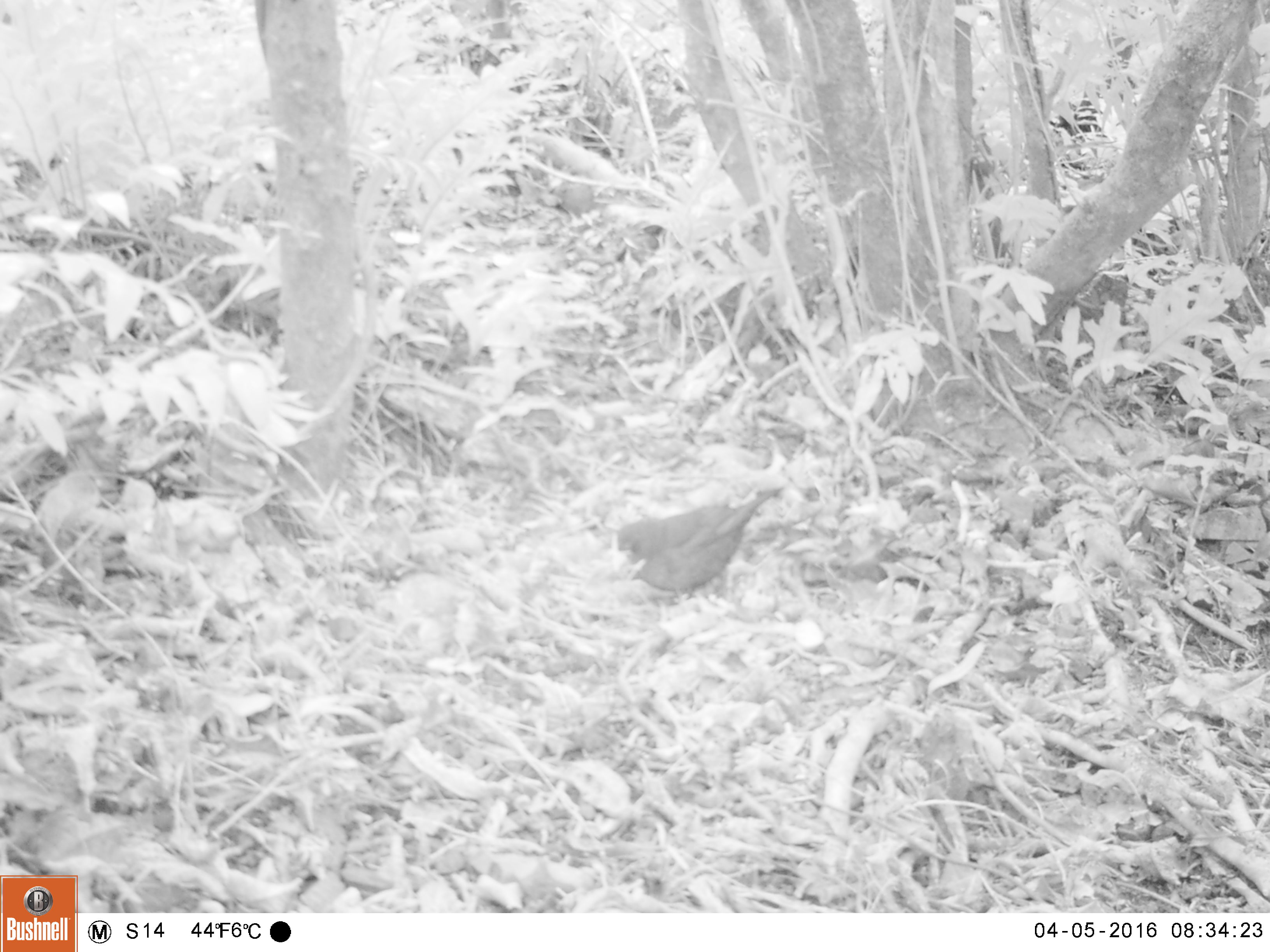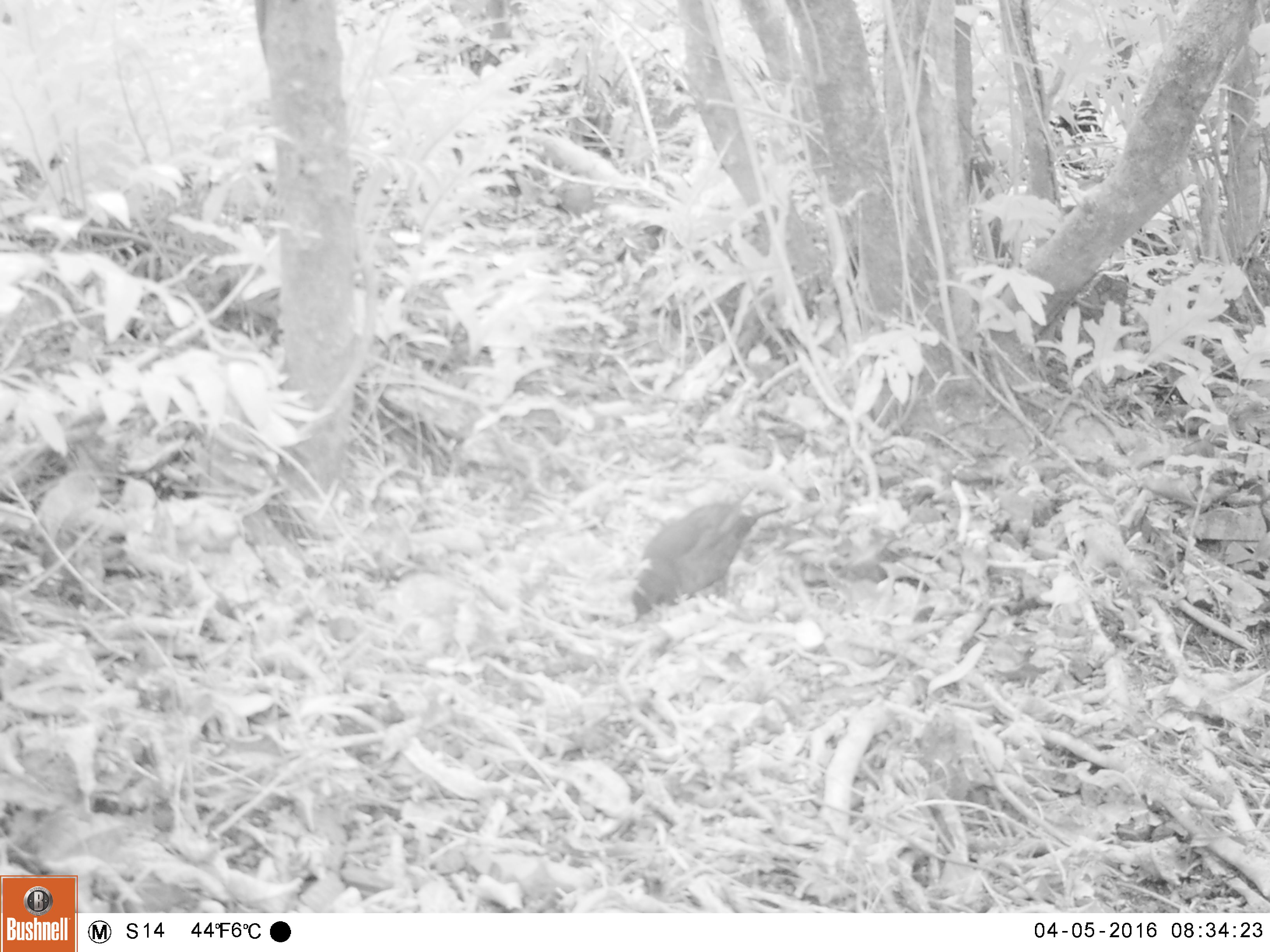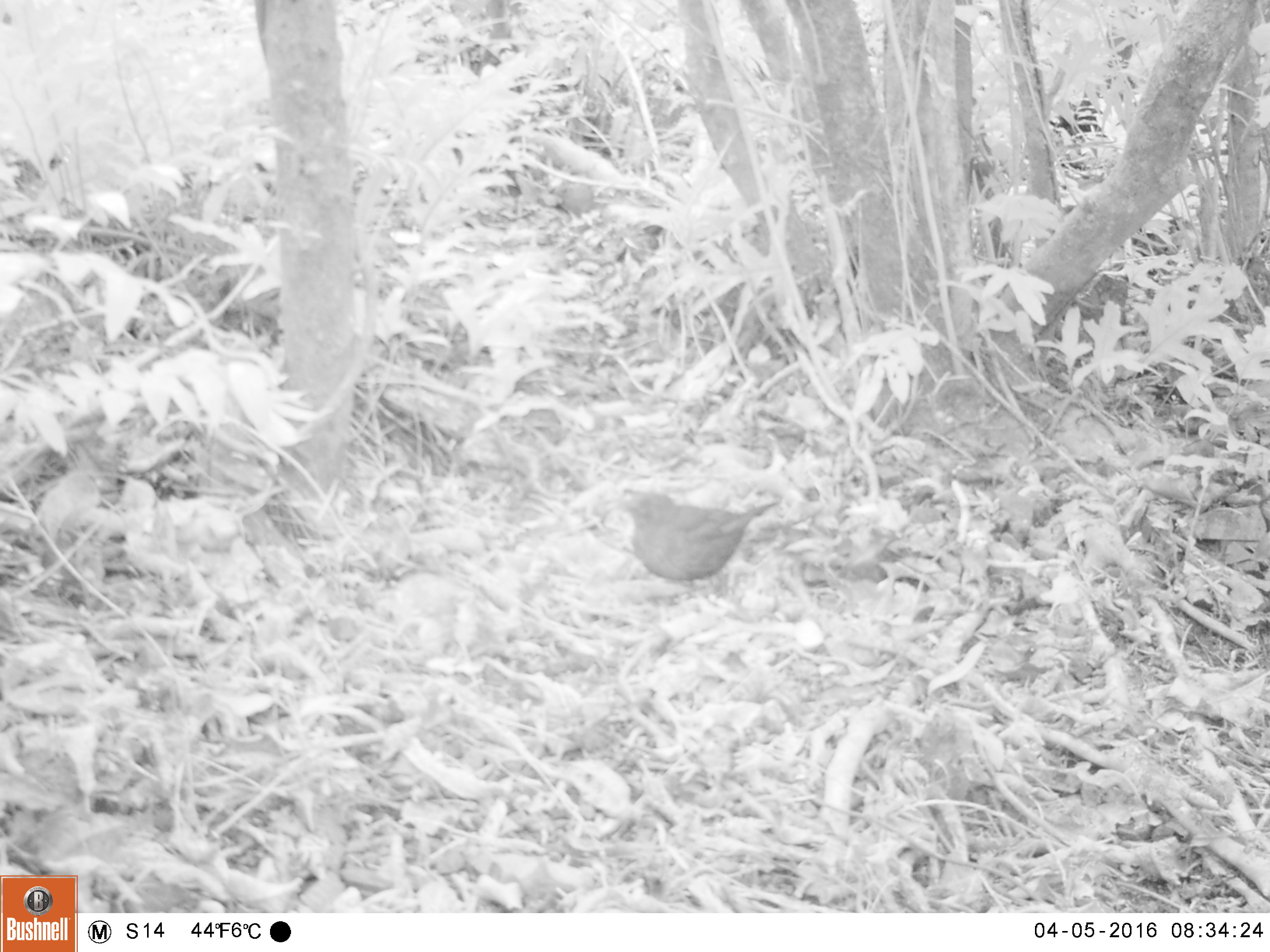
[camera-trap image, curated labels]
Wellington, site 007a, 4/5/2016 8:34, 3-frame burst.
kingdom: Animalia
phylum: Chordata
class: Aves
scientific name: Aves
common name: bird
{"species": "bird (Aves)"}